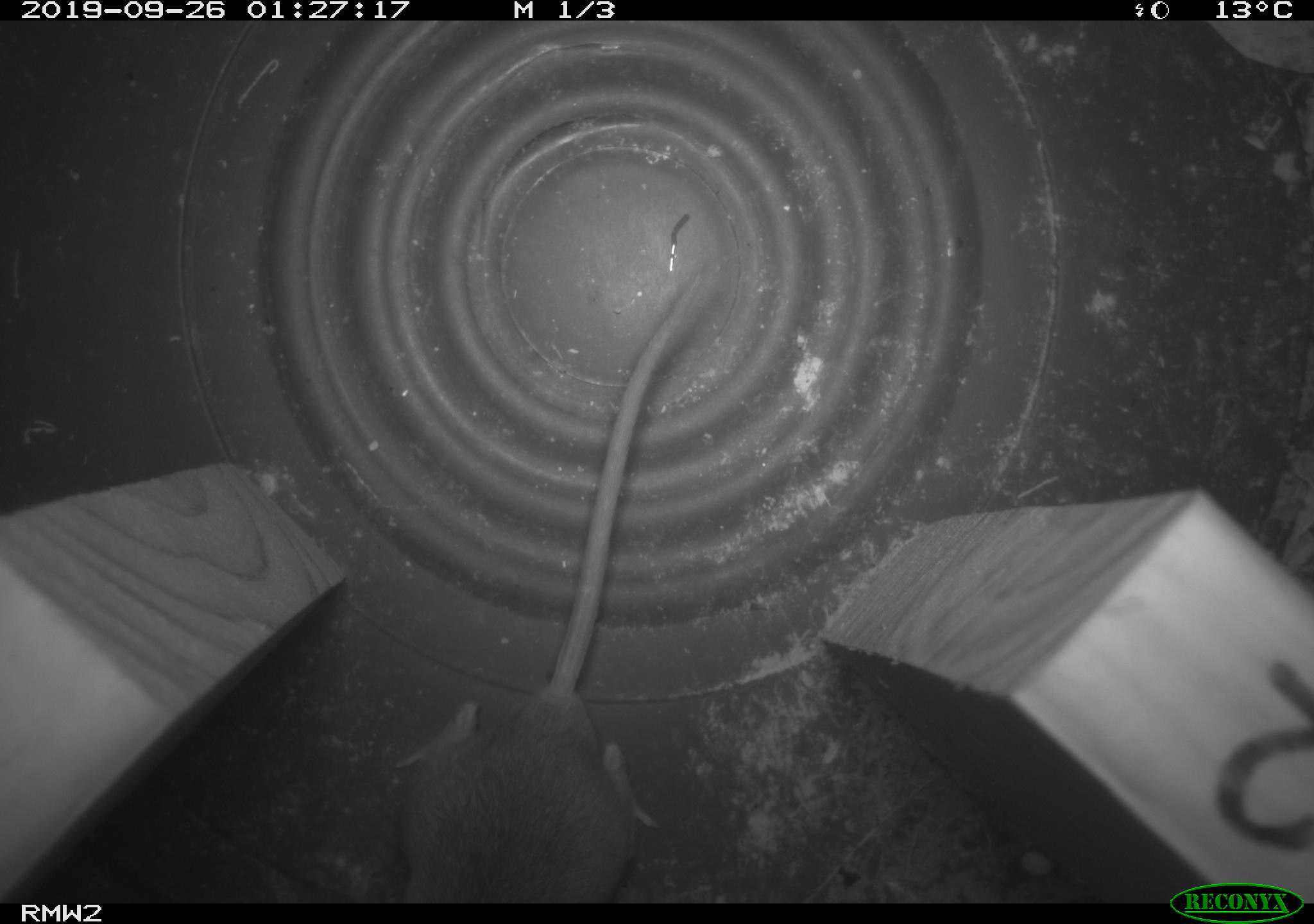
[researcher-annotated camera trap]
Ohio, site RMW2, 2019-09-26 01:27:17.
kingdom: Animalia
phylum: Chordata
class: Mammalia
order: Rodentia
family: Cricetidae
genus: Peromyscus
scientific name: Peromyscus leucopus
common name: white-footed mouse